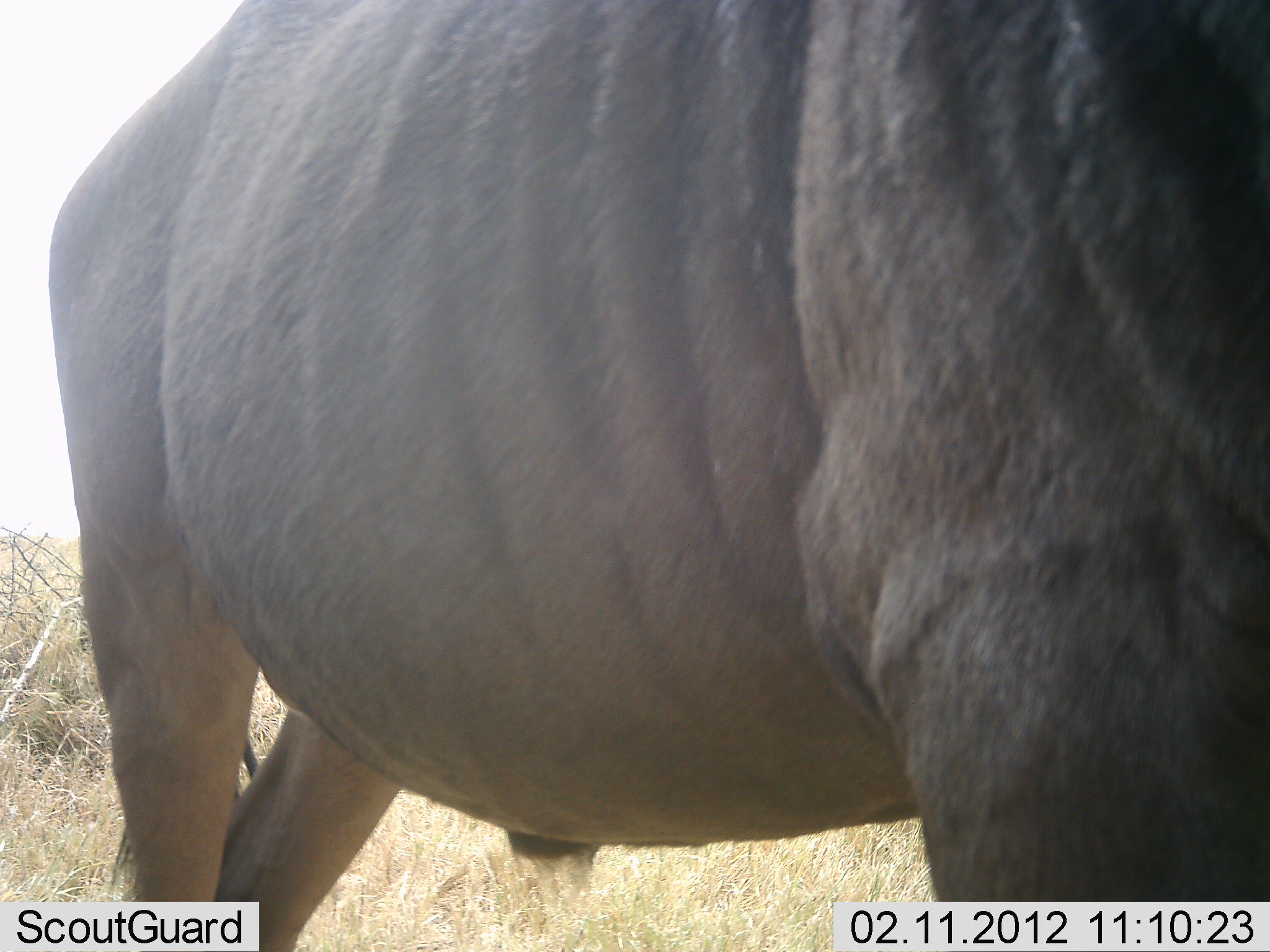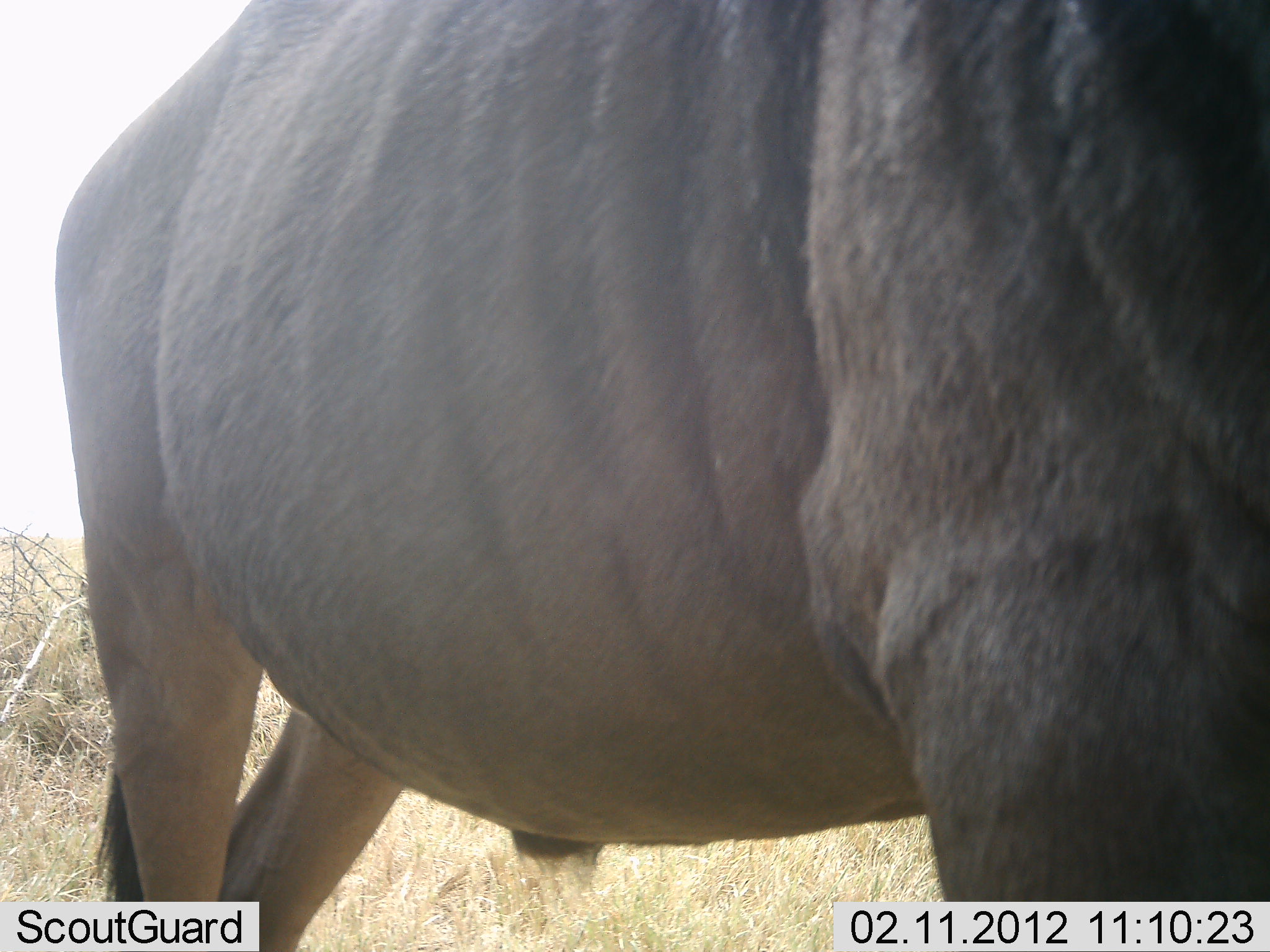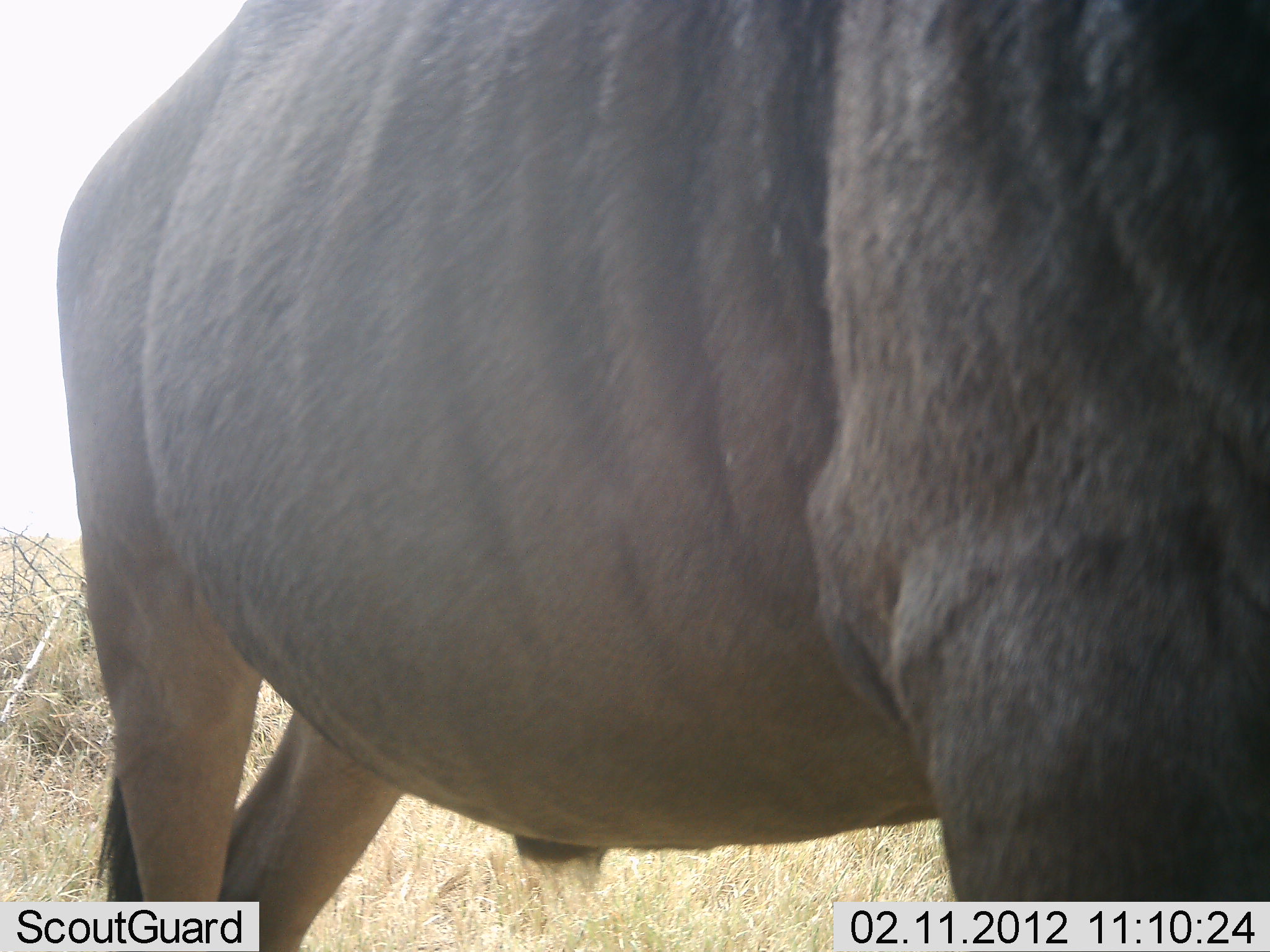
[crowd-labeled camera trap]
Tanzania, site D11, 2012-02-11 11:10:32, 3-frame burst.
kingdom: Animalia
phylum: Chordata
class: Mammalia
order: Artiodactyla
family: Bovidae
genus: Connochaetes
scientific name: Connochaetes taurinus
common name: blue wildebeest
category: wildebeest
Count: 1.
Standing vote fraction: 94%.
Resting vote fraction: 0%.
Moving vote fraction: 0%.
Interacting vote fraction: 0%.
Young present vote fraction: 0%.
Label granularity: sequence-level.